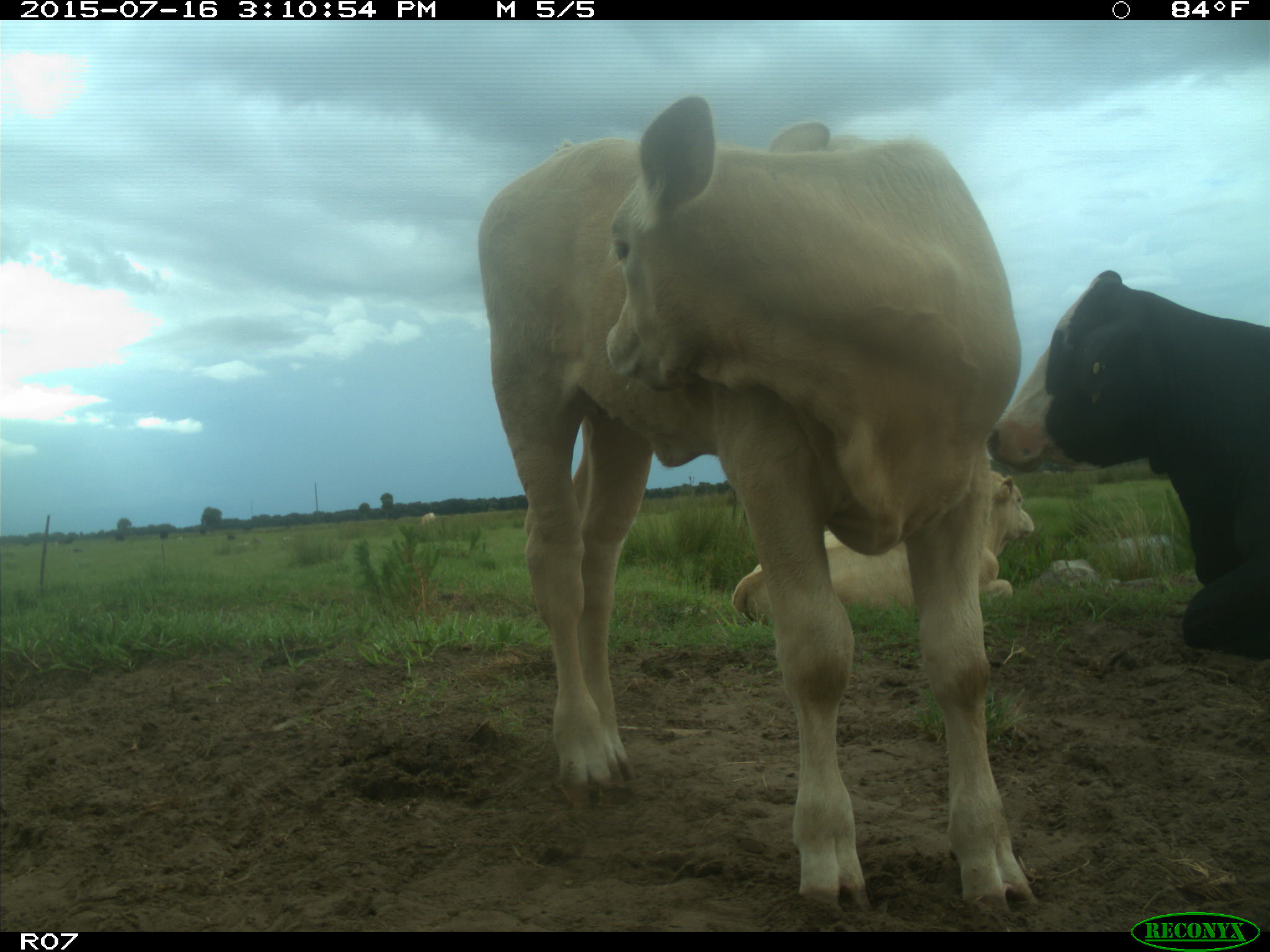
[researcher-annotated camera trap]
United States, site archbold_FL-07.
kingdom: Animalia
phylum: Chordata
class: Mammalia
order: Artiodactyla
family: Bovidae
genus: Bos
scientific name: Bos taurus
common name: domestic cow